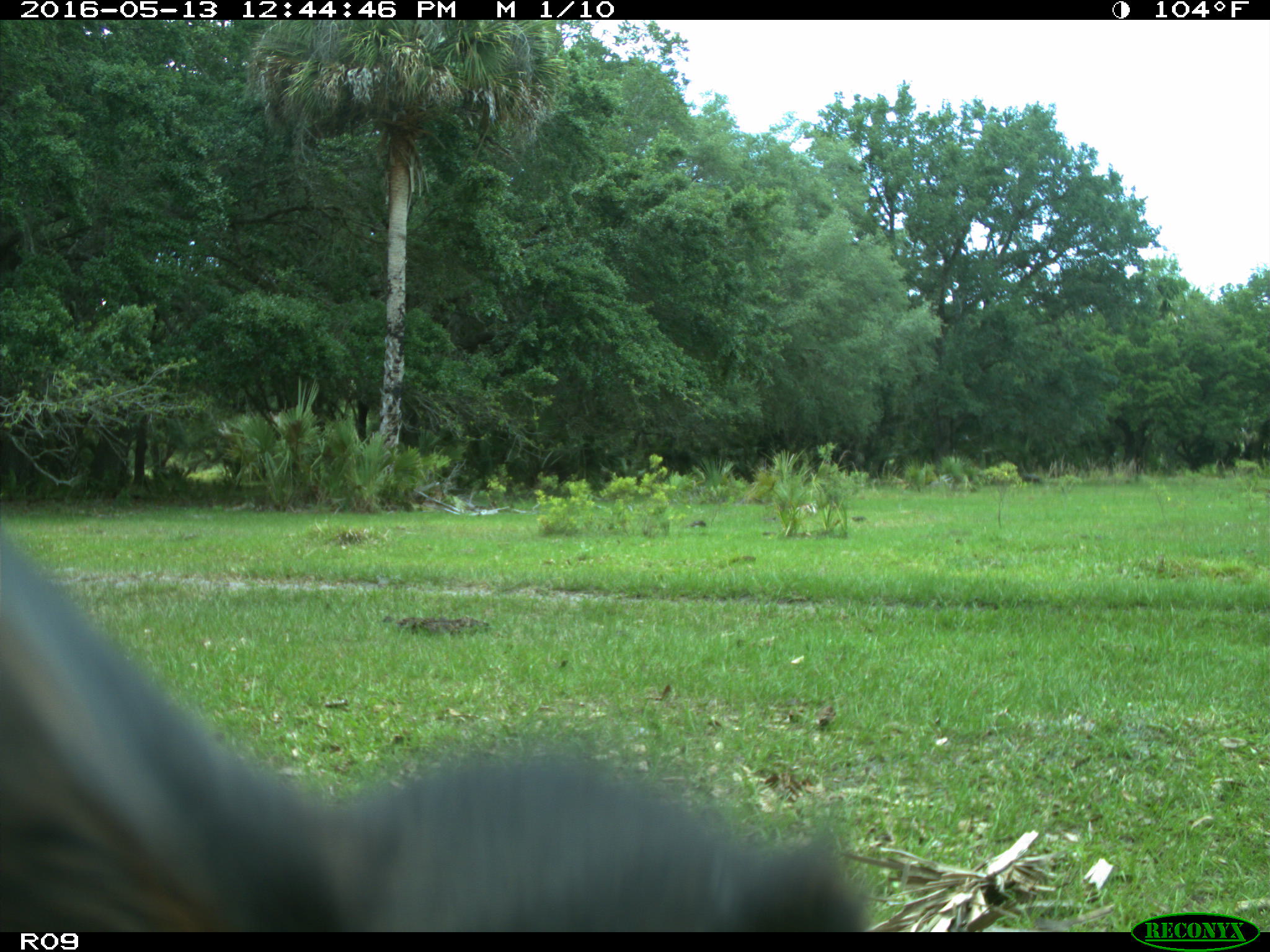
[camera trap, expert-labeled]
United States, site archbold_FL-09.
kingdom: Animalia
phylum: Chordata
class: Mammalia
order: Artiodactyla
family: Bovidae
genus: Bos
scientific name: Bos taurus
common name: domestic cow